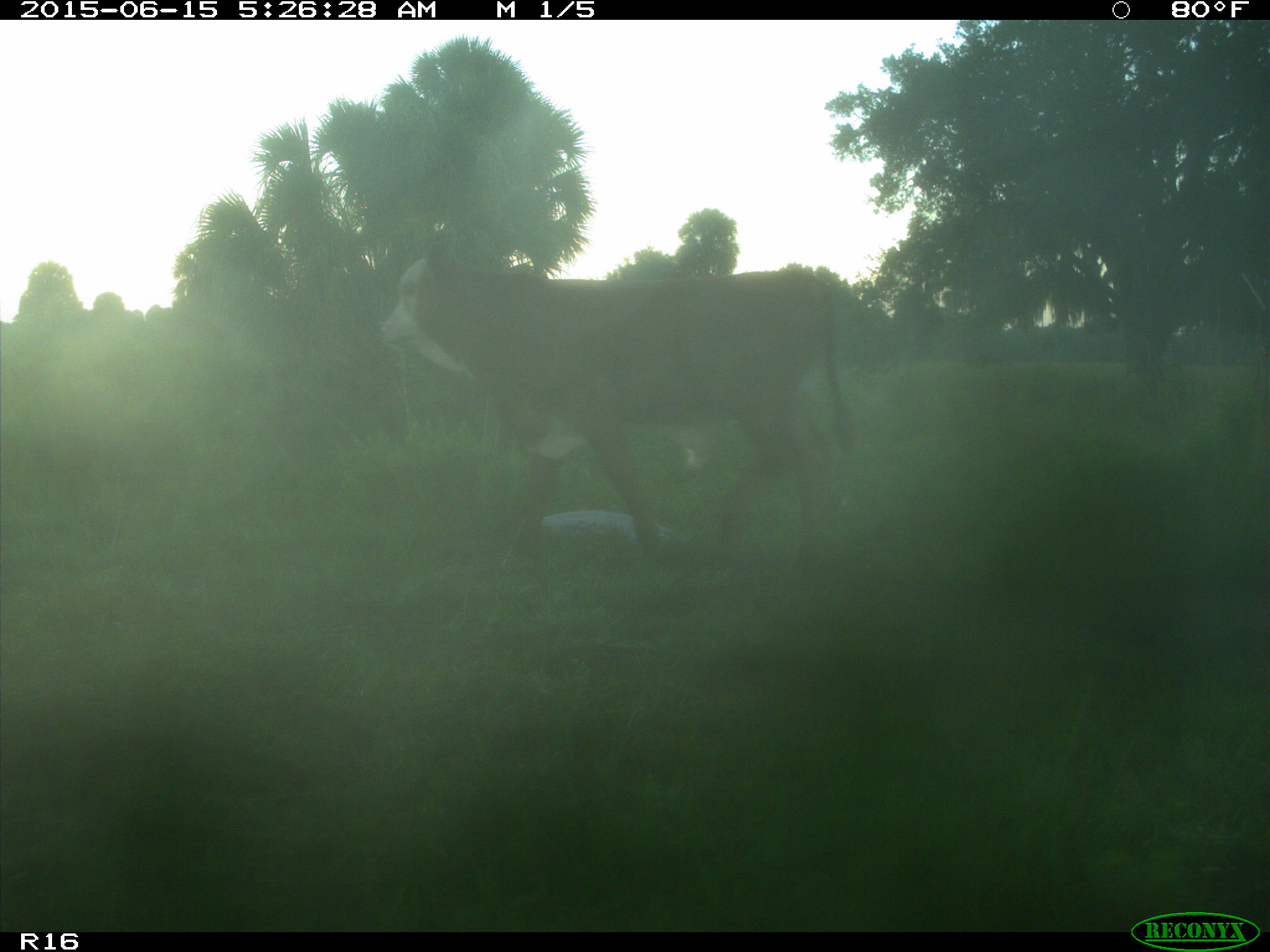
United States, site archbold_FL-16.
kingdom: Animalia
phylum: Chordata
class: Mammalia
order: Artiodactyla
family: Bovidae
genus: Bos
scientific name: Bos taurus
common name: domestic cow